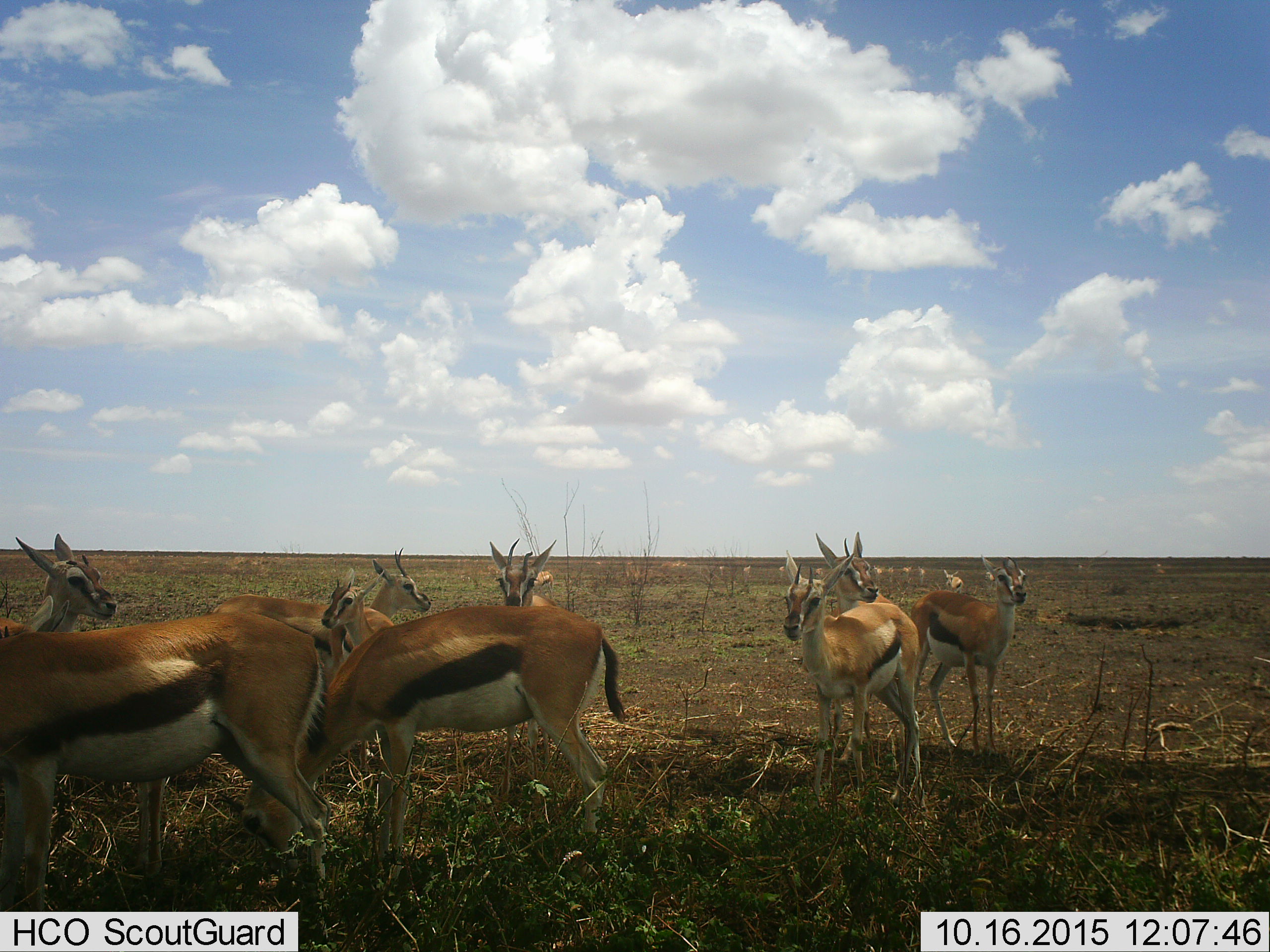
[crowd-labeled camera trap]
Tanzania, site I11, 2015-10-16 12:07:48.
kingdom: Animalia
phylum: Chordata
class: Mammalia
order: Artiodactyla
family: Bovidae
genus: Eudorcas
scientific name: Eudorcas thomsonii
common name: thomson's gazelle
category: gazellethomsons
Gazellethomsons (thomson's gazelle) (Eudorcas thomsonii), count 11-50. Behavior (volunteer vote fractions): standing 100%, resting 20%, moving 60%, interacting 30%. Young present (vote fraction): 30%. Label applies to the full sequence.